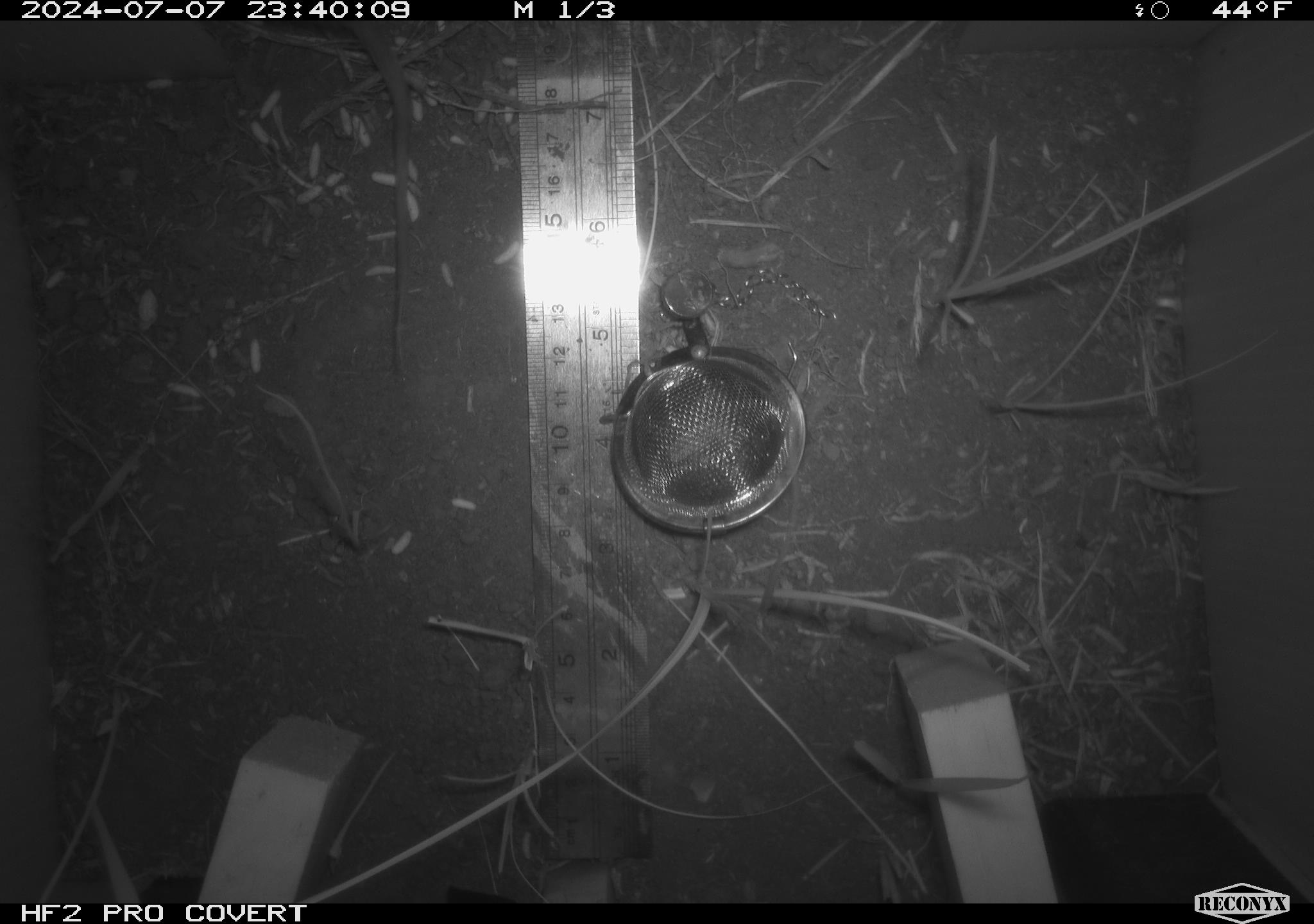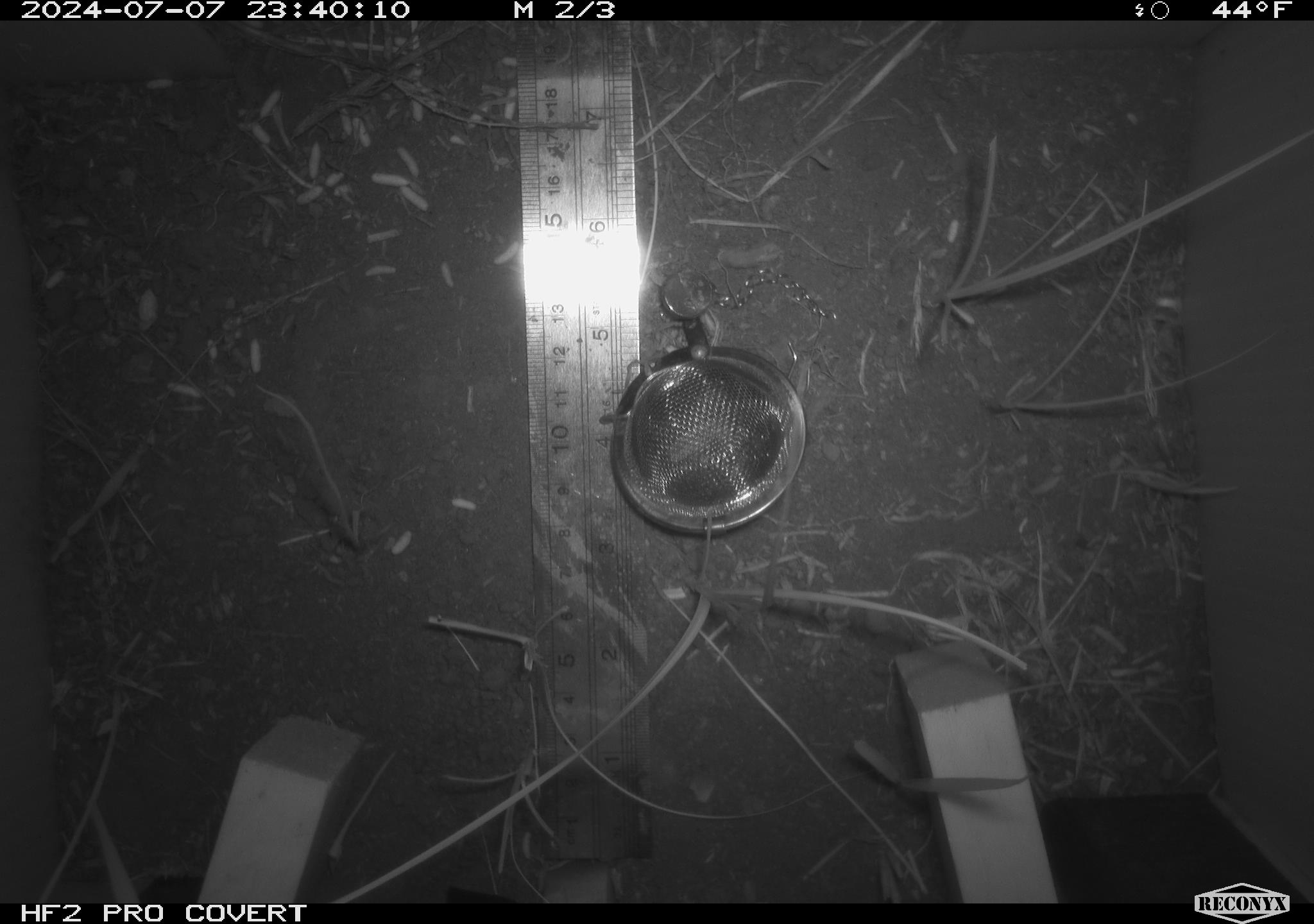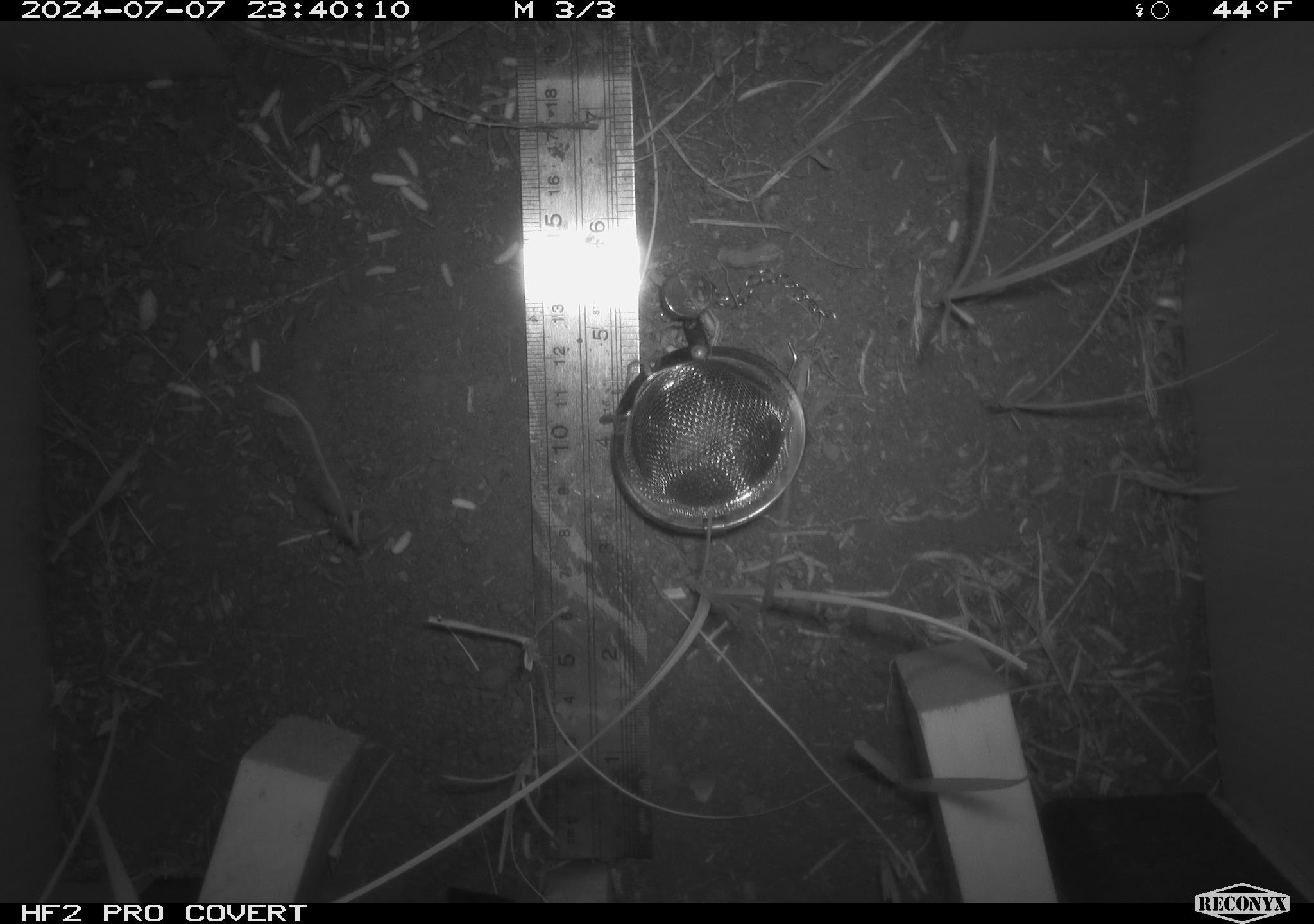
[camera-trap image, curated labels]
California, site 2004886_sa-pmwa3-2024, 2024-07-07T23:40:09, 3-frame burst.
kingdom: Animalia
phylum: Chordata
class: Mammalia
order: Rodentia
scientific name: Rodentia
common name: mouse species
Mouse species (Rodentia).